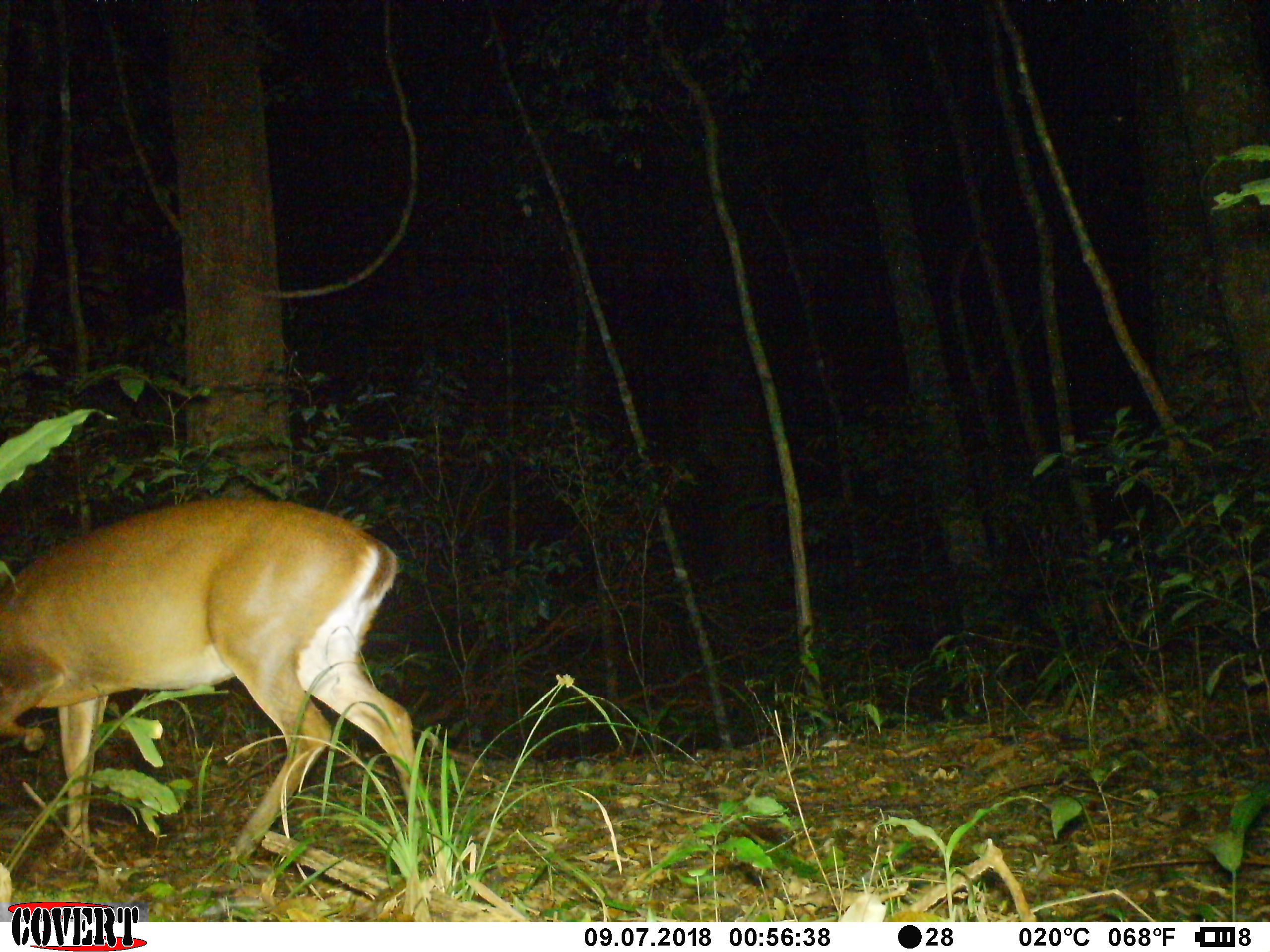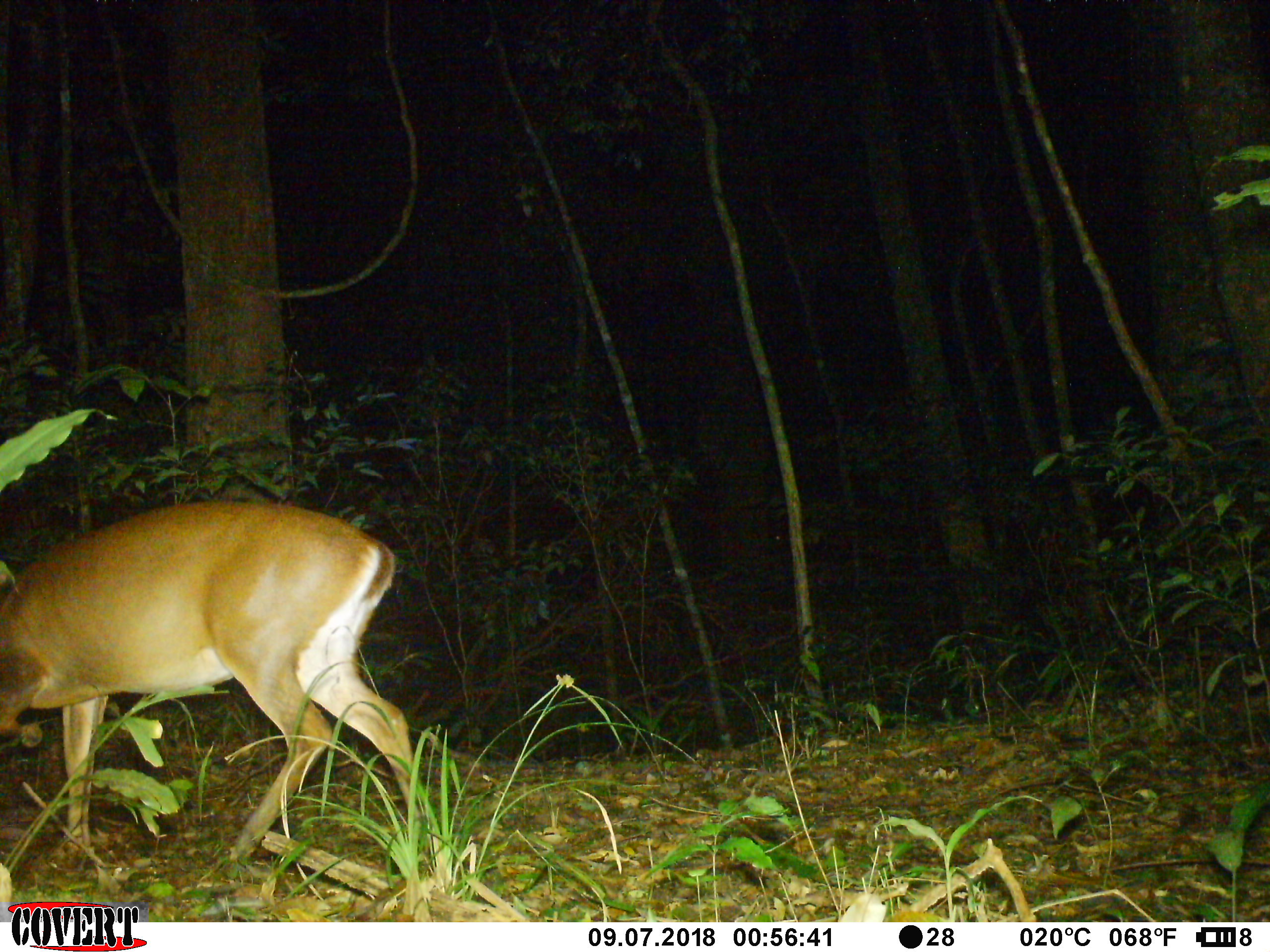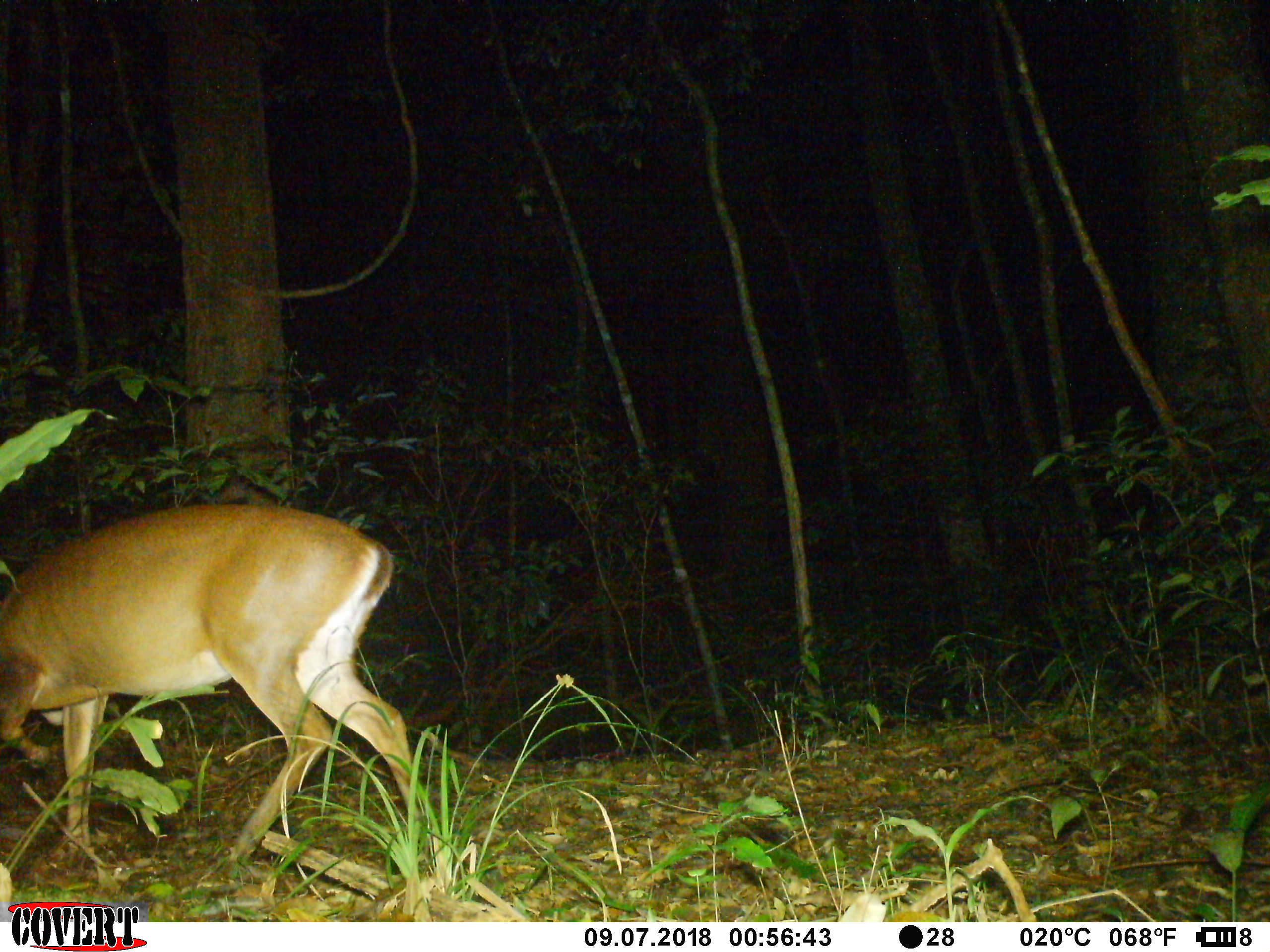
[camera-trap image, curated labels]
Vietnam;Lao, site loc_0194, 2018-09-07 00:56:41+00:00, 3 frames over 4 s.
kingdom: Animalia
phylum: Chordata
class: Mammalia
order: Artiodactyla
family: Cervidae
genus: Muntiacus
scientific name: Muntiacus vuquangensis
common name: large-antlered muntjac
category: large antlered muntjac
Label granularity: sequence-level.